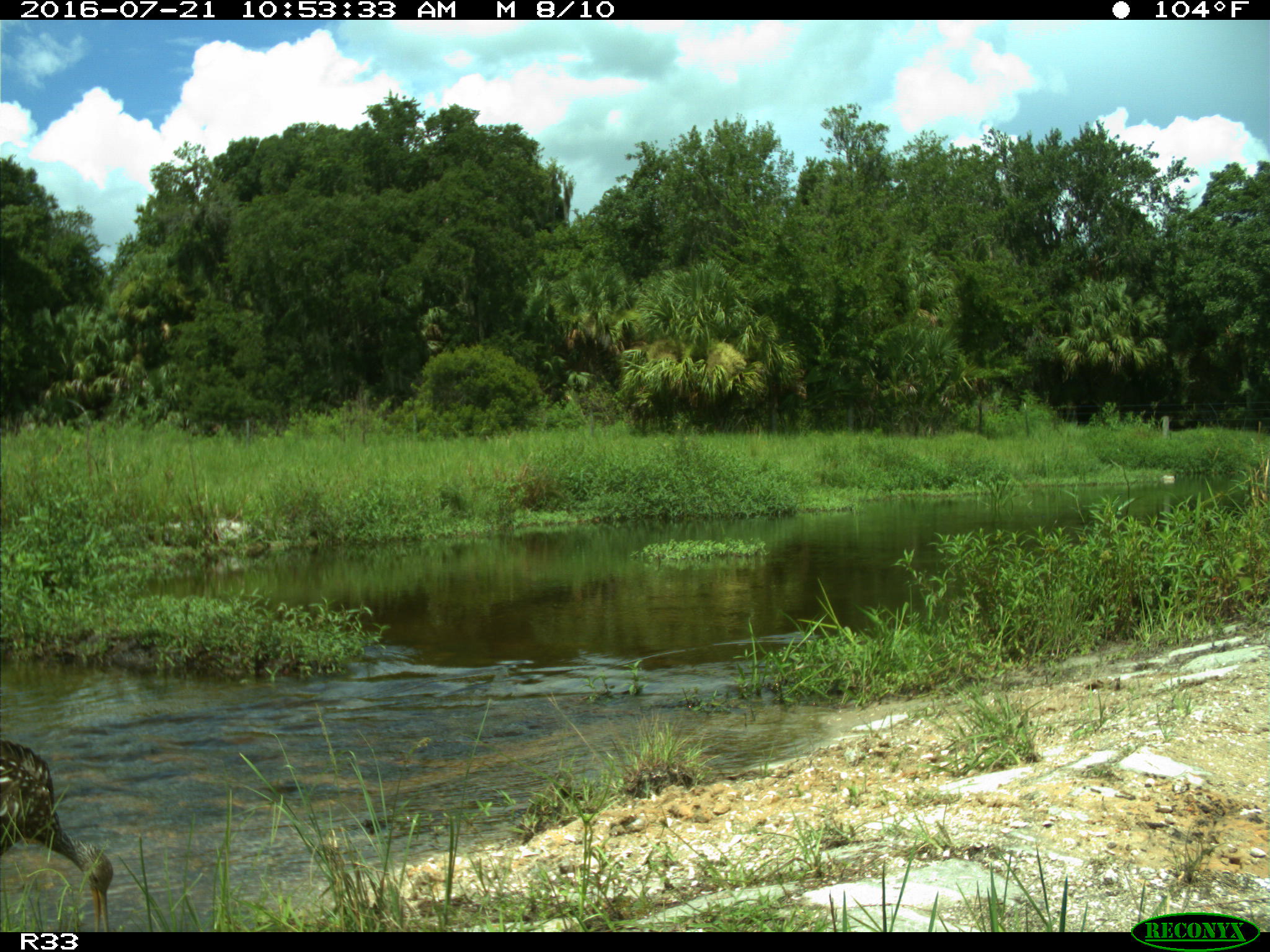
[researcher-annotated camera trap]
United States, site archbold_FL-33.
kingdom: Animalia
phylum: Chordata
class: Aves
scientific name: Aves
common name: birds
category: unidentified bird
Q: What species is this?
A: Unidentified bird (birds) (Aves).